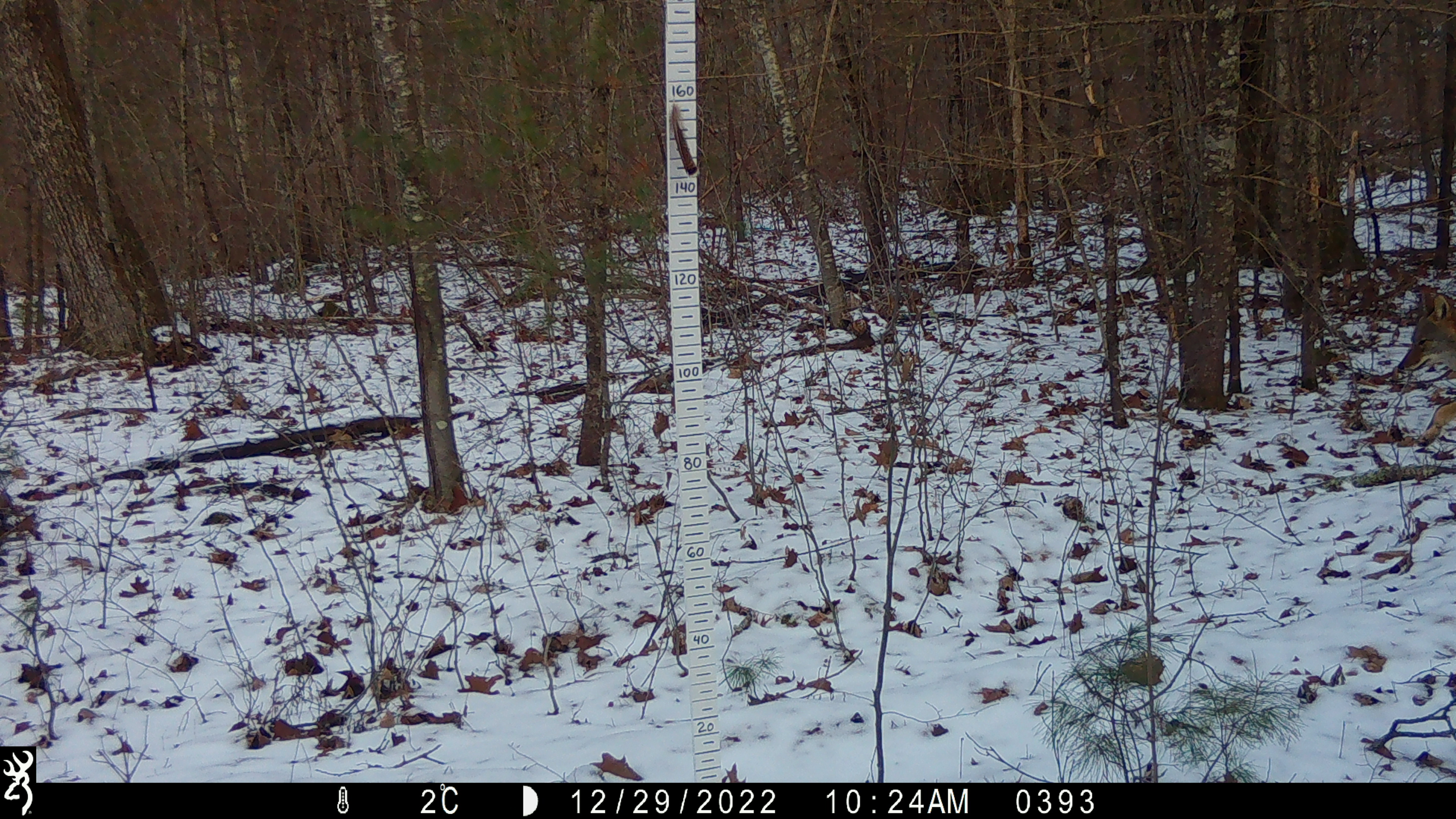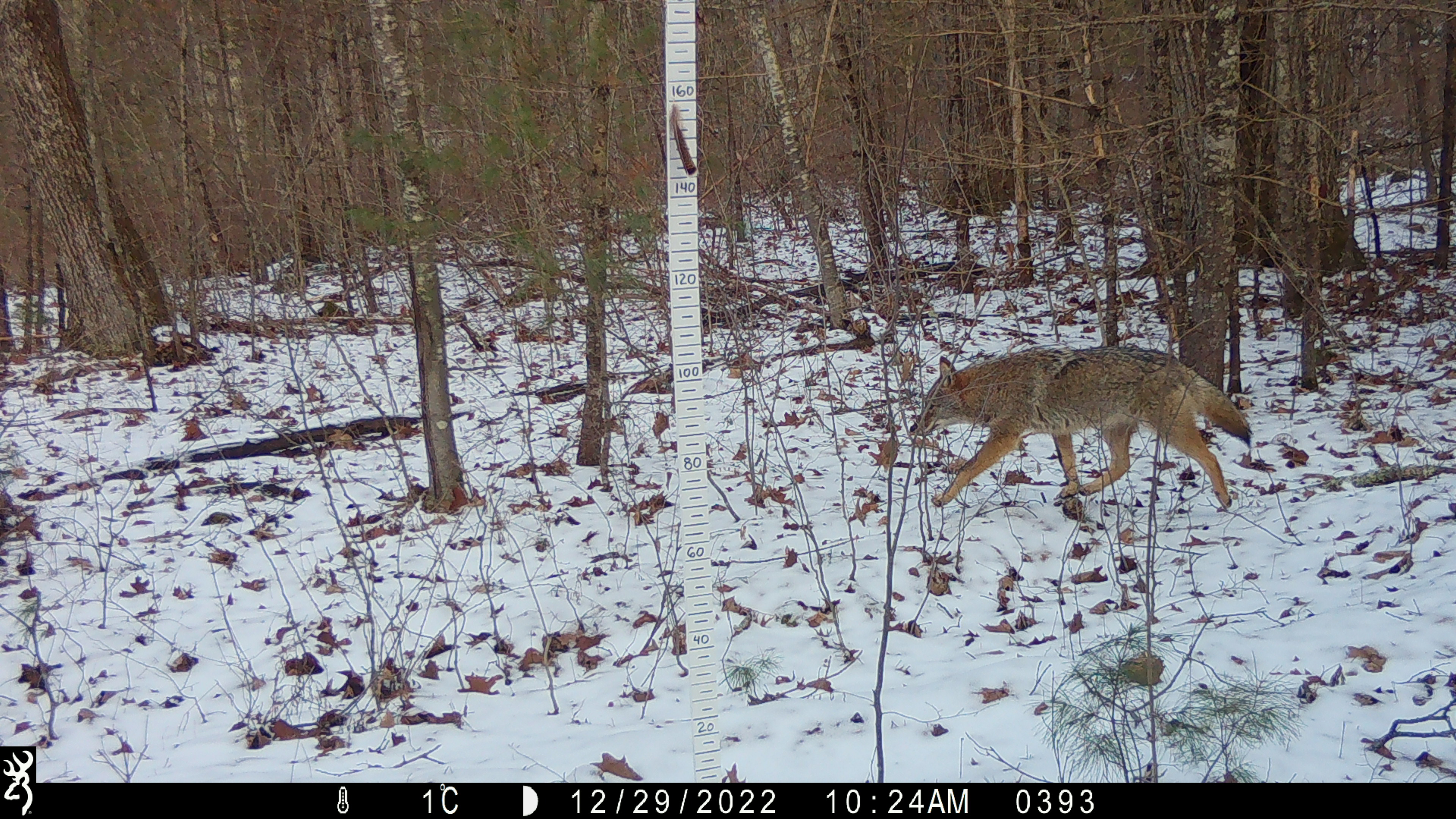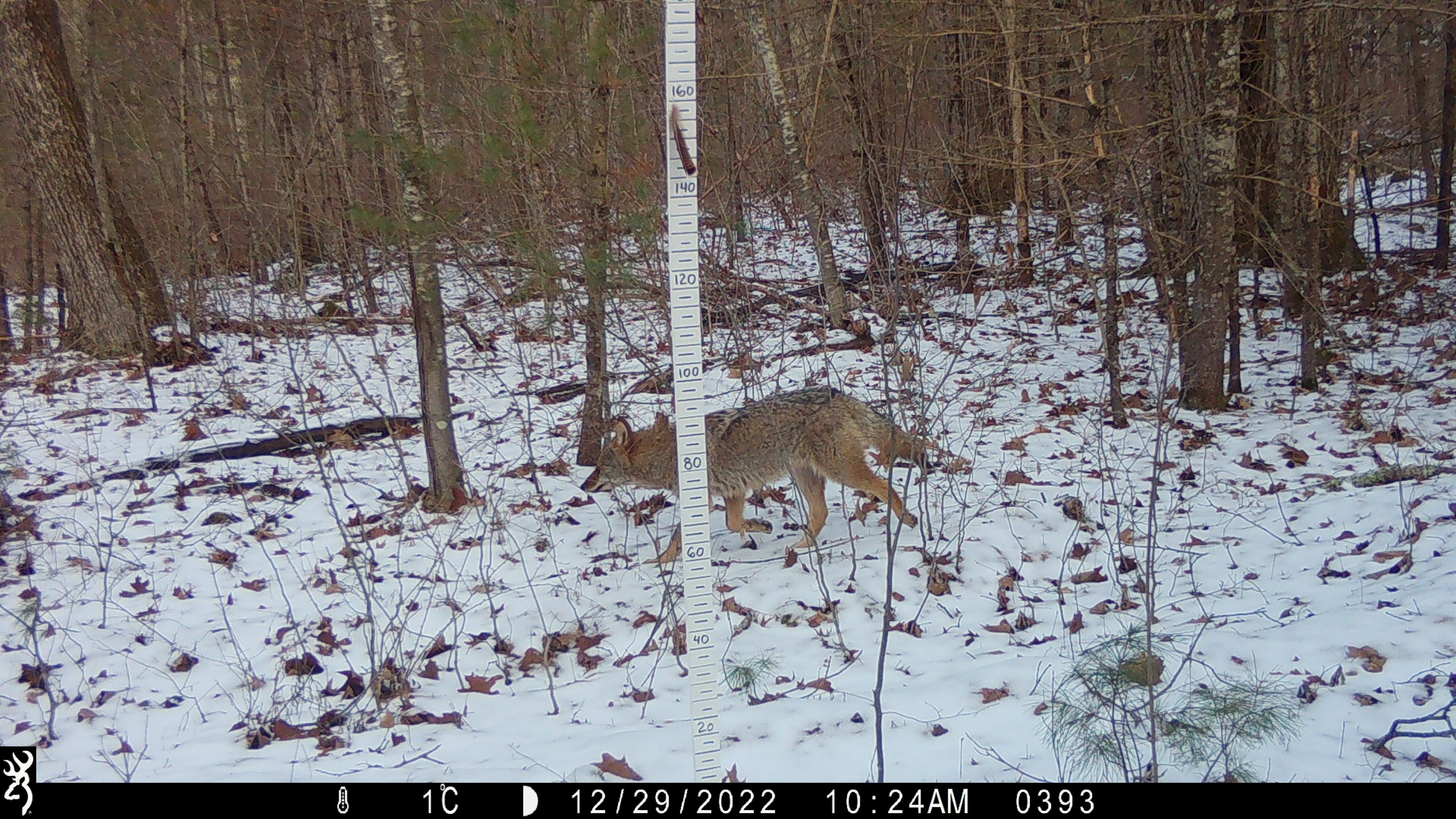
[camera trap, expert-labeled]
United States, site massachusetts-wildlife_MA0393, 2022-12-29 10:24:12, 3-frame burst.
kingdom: Animalia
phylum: Chordata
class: Mammalia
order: Carnivora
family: Canidae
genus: Canis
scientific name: Canis latrans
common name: coyote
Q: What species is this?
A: Coyote (Canis latrans).